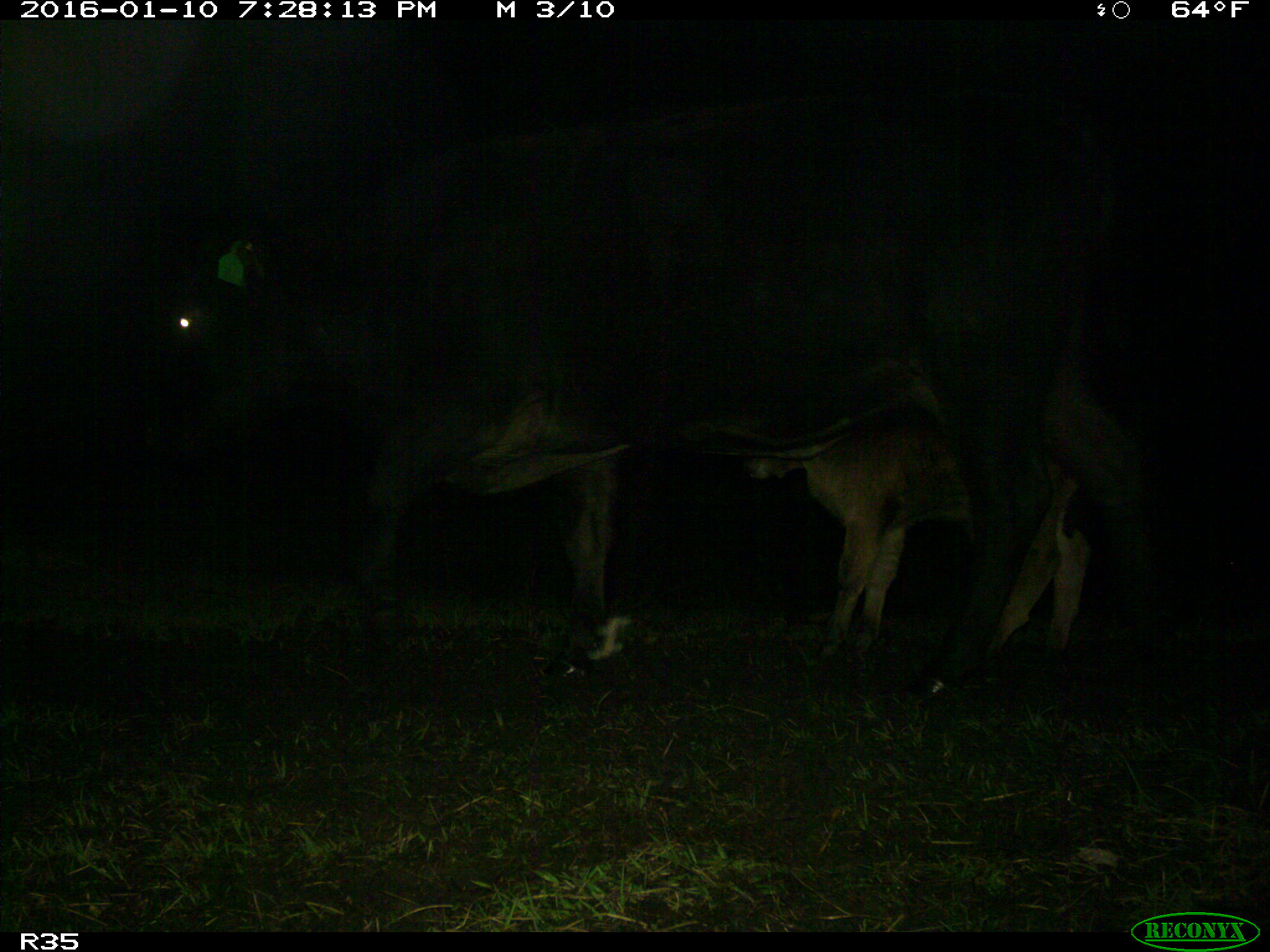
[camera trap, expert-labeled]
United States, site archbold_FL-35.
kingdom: Animalia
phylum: Chordata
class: Mammalia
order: Artiodactyla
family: Bovidae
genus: Bos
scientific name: Bos taurus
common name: domestic cow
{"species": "Bos taurus (domestic cow)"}